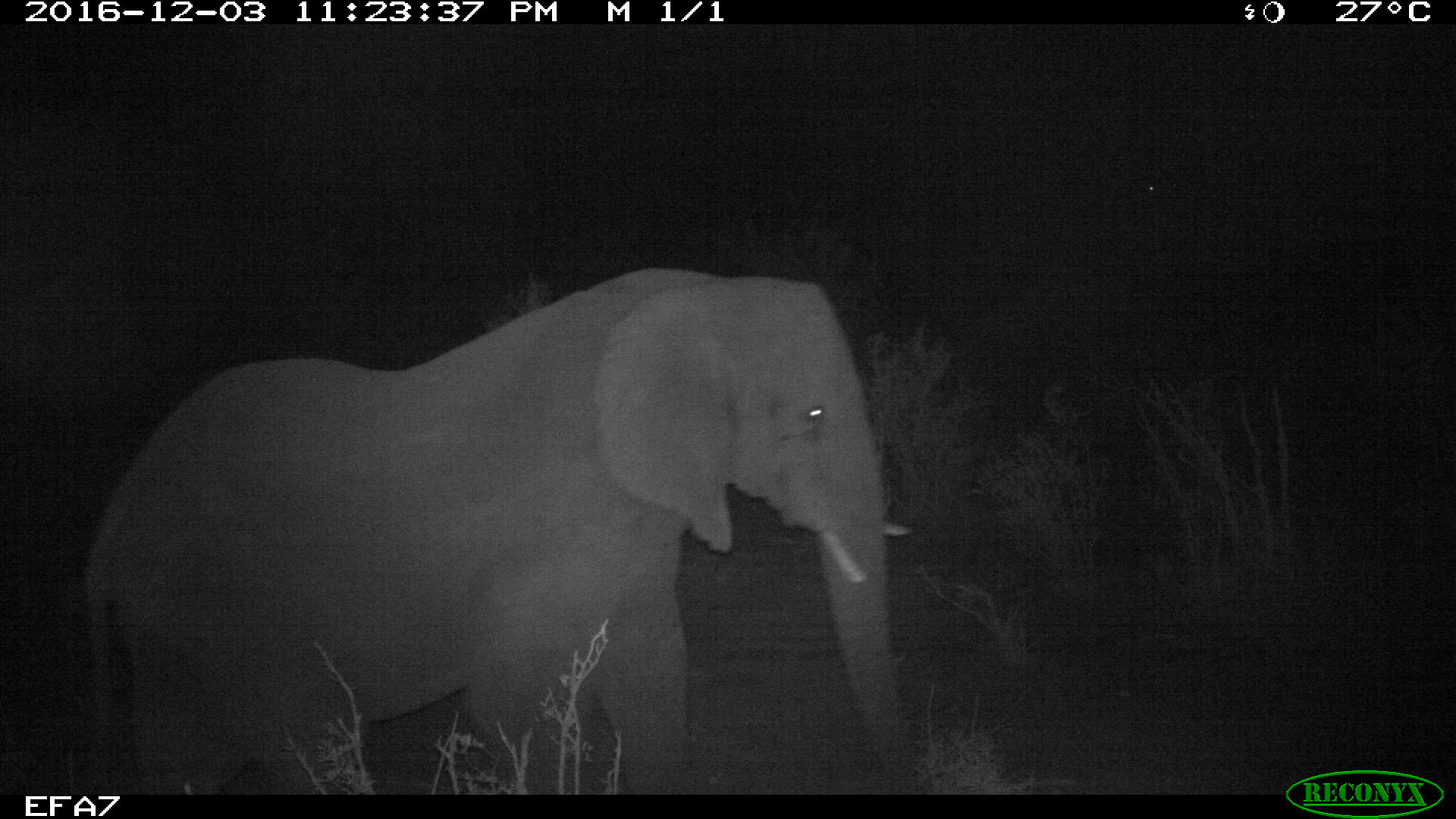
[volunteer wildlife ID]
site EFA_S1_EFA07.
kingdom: Animalia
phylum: Chordata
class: Mammalia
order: Proboscidea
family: Elephantidae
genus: Loxodonta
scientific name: Loxodonta africana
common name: african bush elephant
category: elephant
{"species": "elephant (african bush elephant) (Loxodonta africana)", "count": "1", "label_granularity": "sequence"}